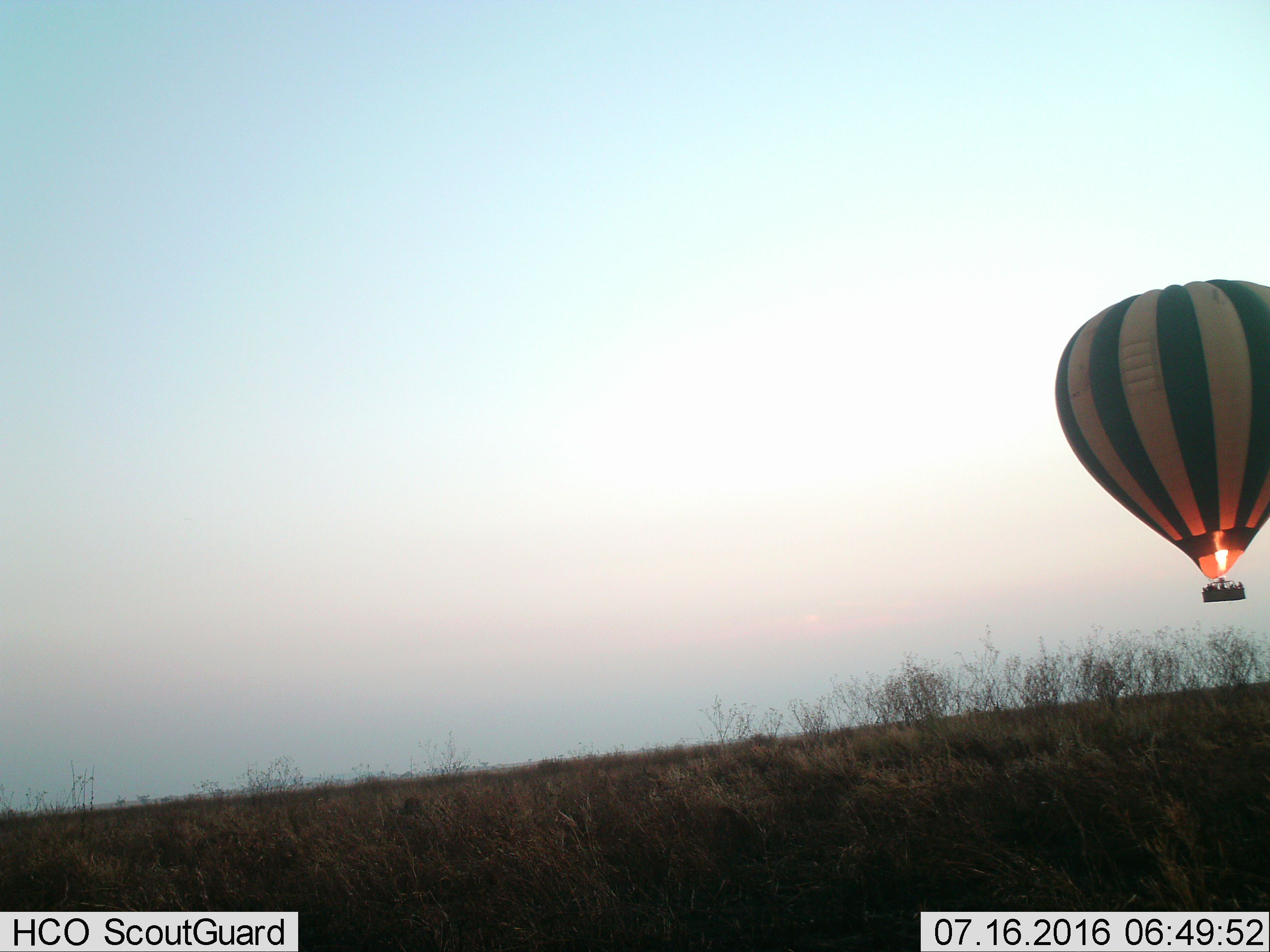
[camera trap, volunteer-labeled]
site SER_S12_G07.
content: unidentified animal